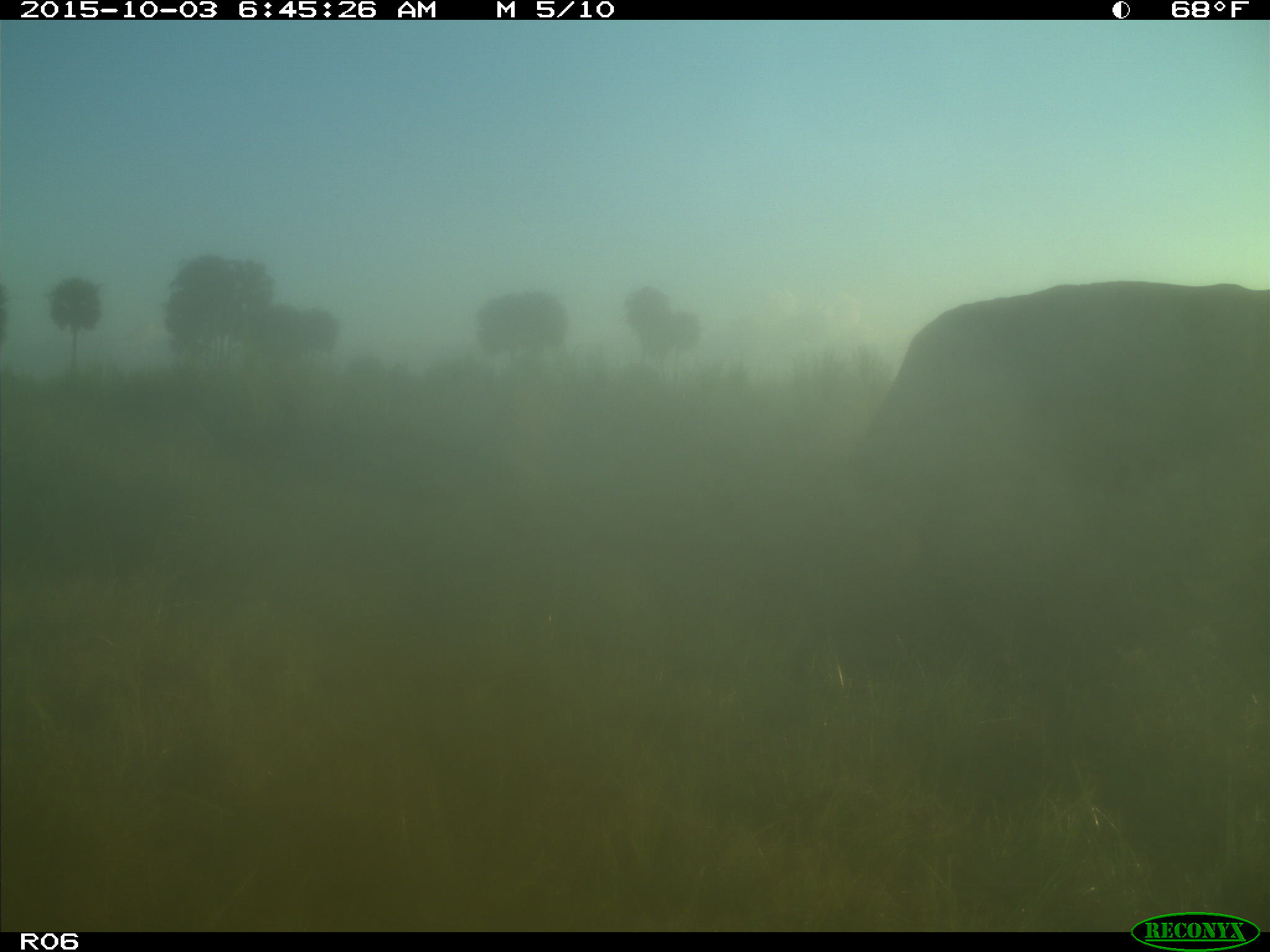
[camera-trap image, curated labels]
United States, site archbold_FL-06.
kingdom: Animalia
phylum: Chordata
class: Mammalia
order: Artiodactyla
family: Bovidae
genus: Bos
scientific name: Bos taurus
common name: domestic cow